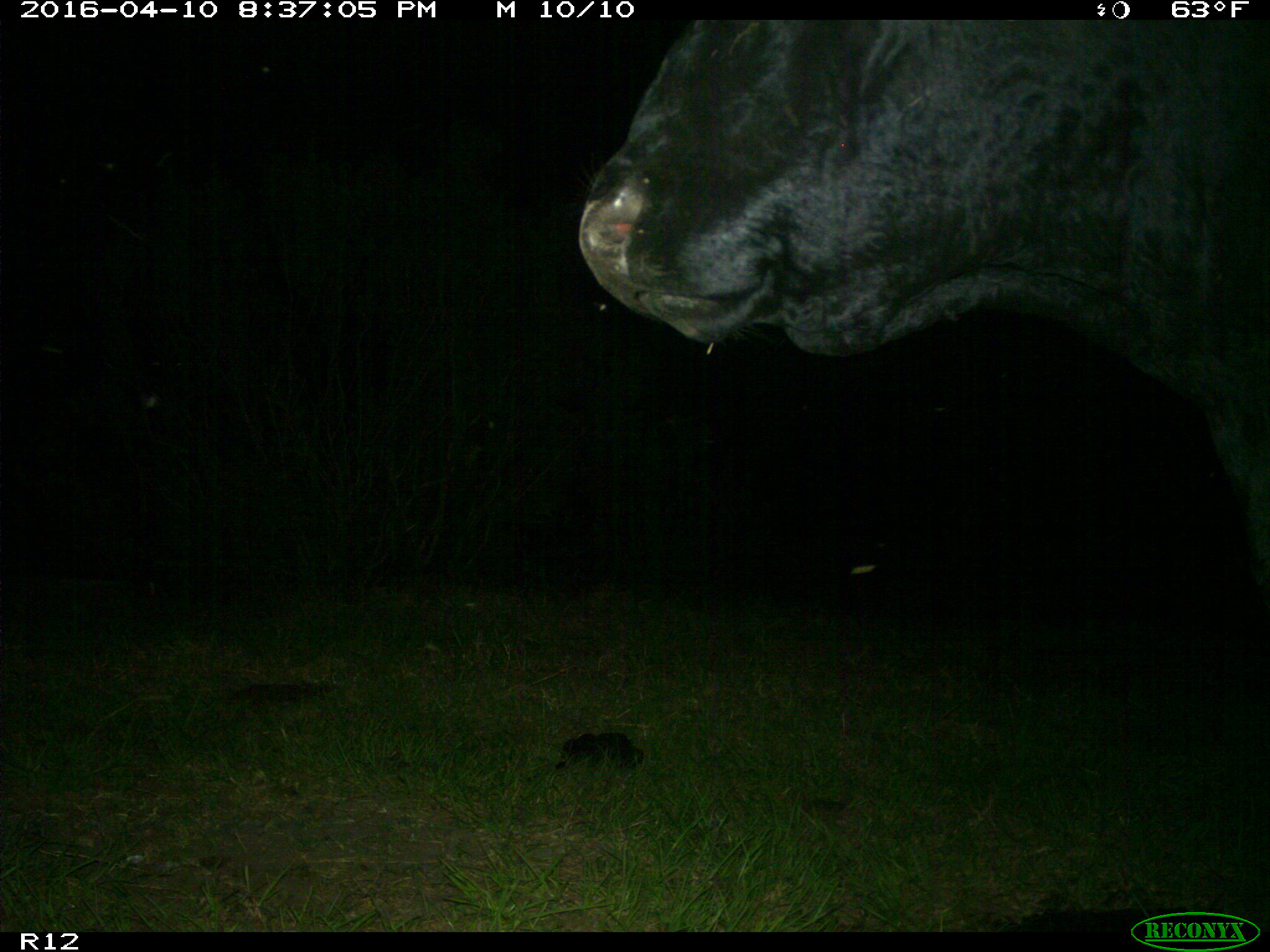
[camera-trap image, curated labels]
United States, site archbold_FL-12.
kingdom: Animalia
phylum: Chordata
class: Mammalia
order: Artiodactyla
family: Bovidae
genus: Bos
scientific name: Bos taurus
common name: domestic cow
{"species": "Bos taurus (domestic cow)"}